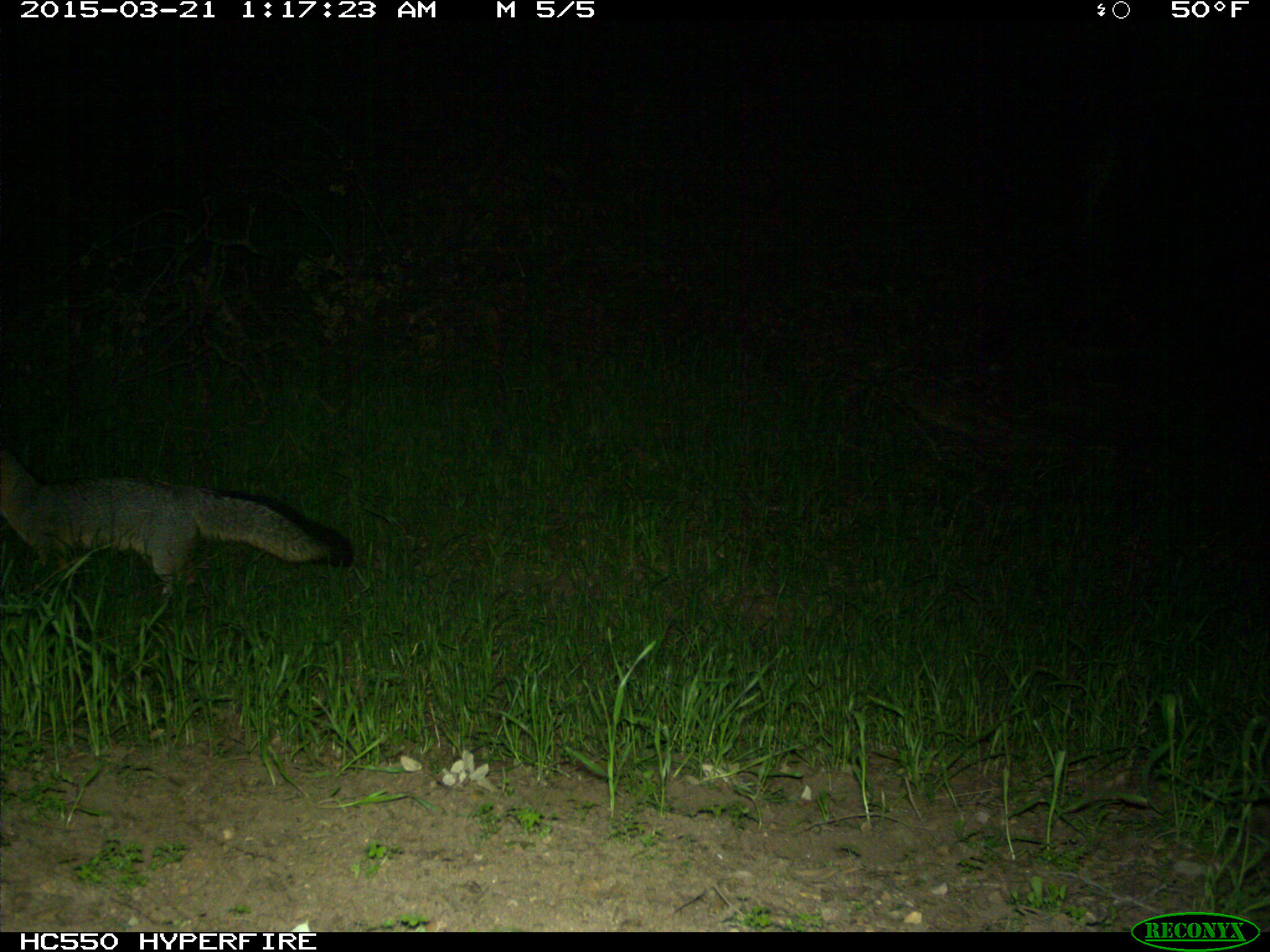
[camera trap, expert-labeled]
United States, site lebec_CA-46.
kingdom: Animalia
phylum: Chordata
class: Mammalia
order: Carnivora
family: Canidae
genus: Urocyon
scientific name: Urocyon cinereoargenteus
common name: gray fox